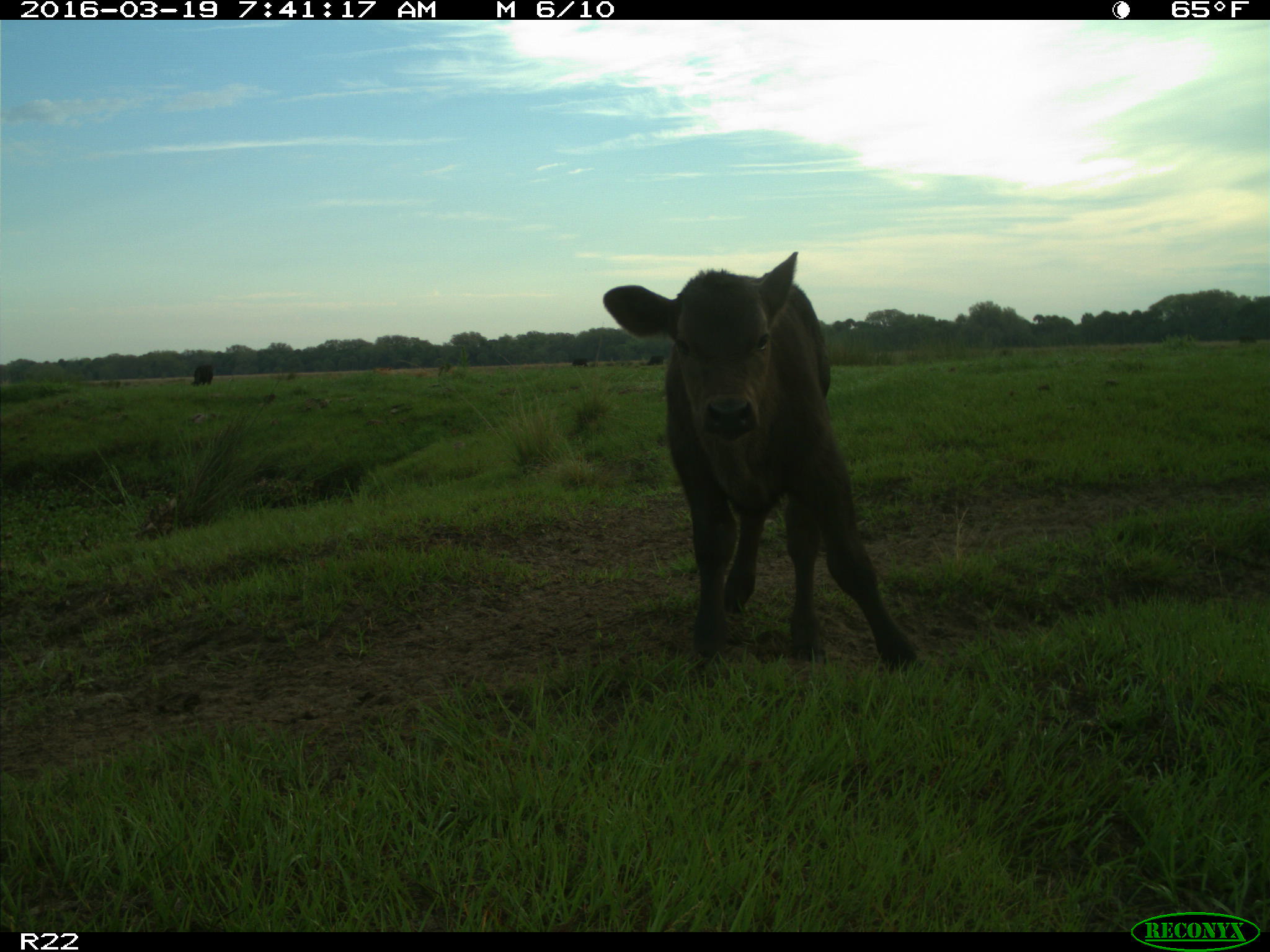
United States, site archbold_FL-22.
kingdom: Animalia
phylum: Chordata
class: Mammalia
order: Artiodactyla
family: Bovidae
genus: Bos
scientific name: Bos taurus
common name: domestic cow